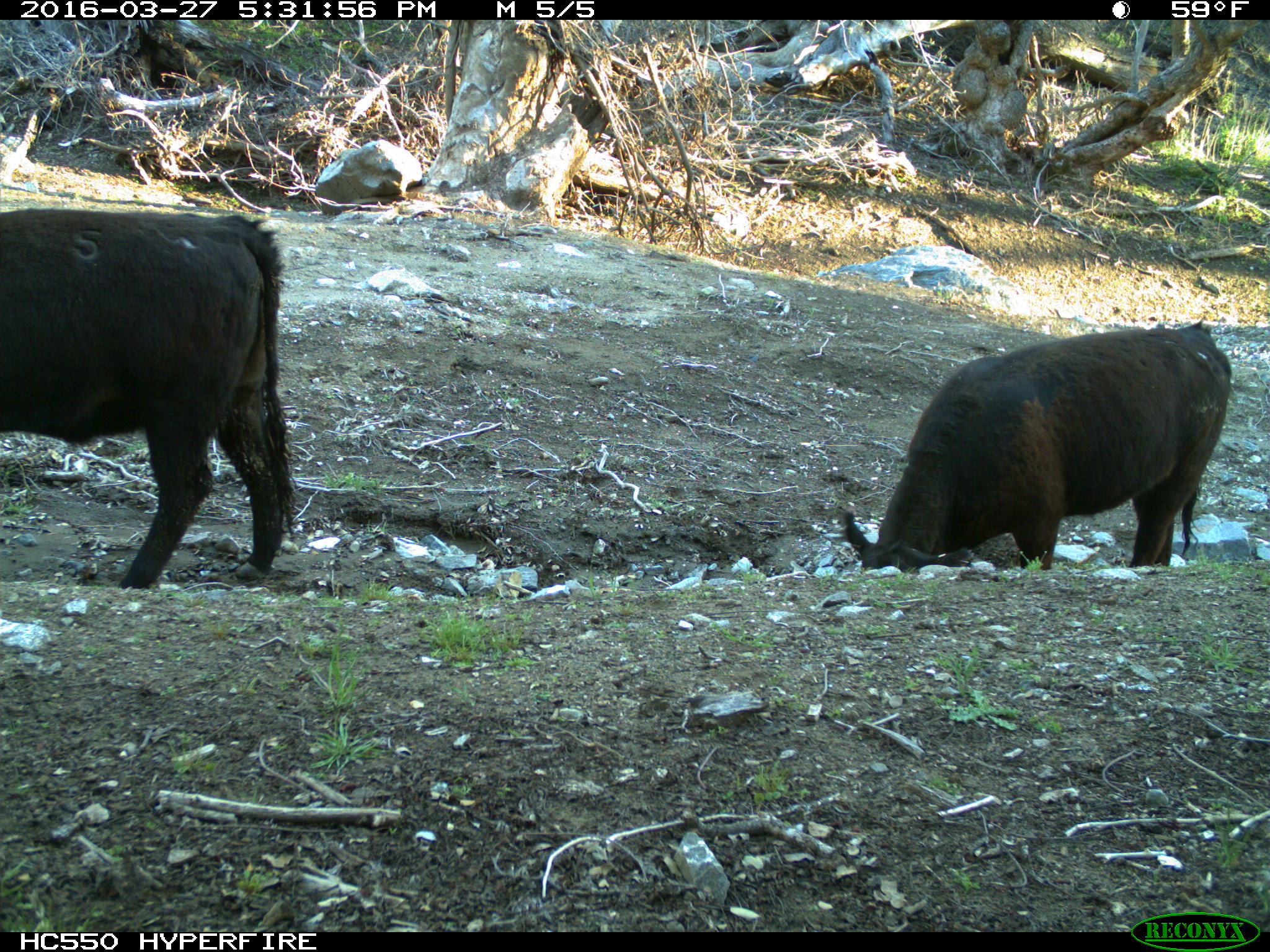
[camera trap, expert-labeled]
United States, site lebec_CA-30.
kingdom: Animalia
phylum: Chordata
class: Mammalia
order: Artiodactyla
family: Bovidae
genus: Bos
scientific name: Bos taurus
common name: domestic cow